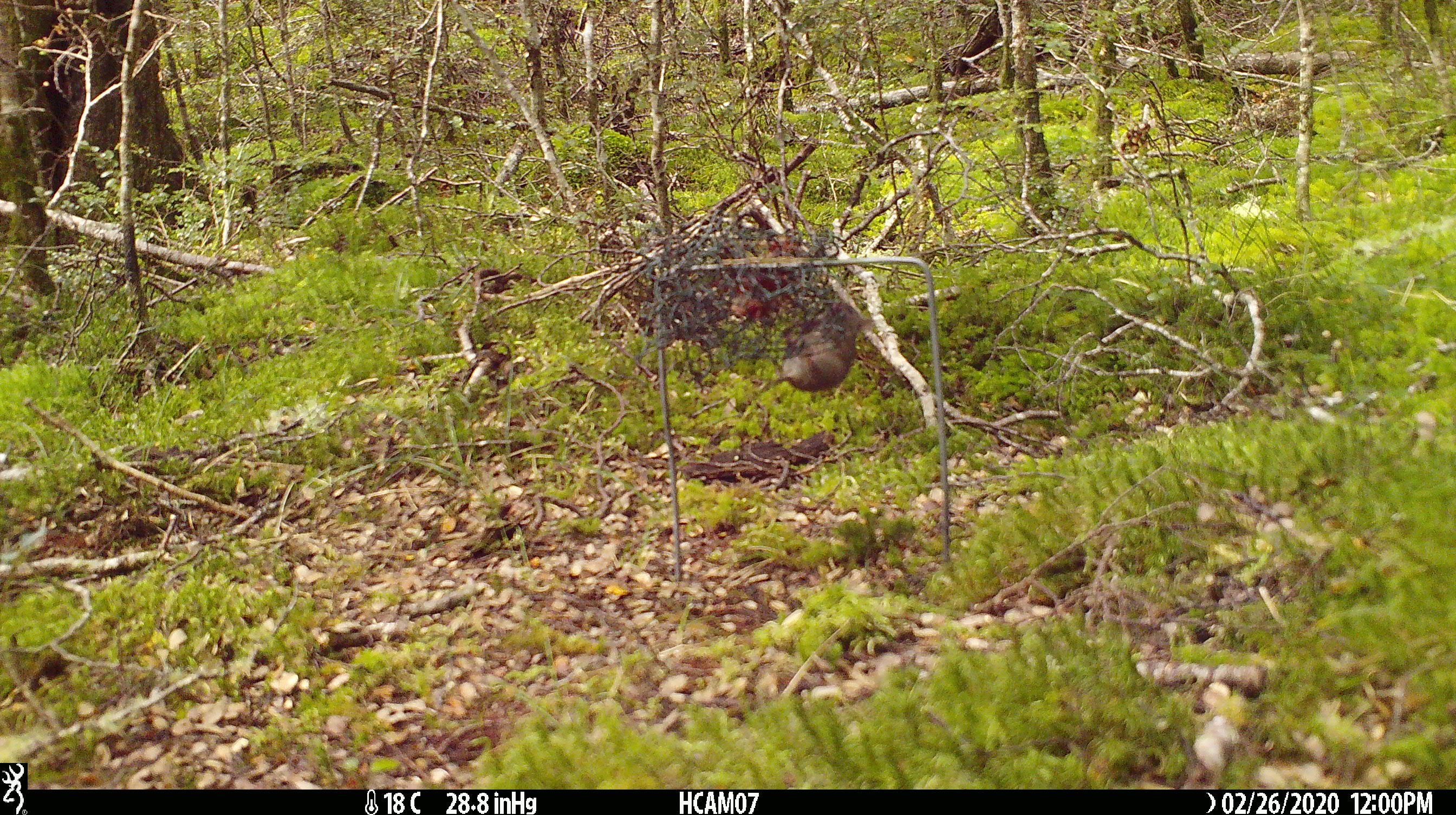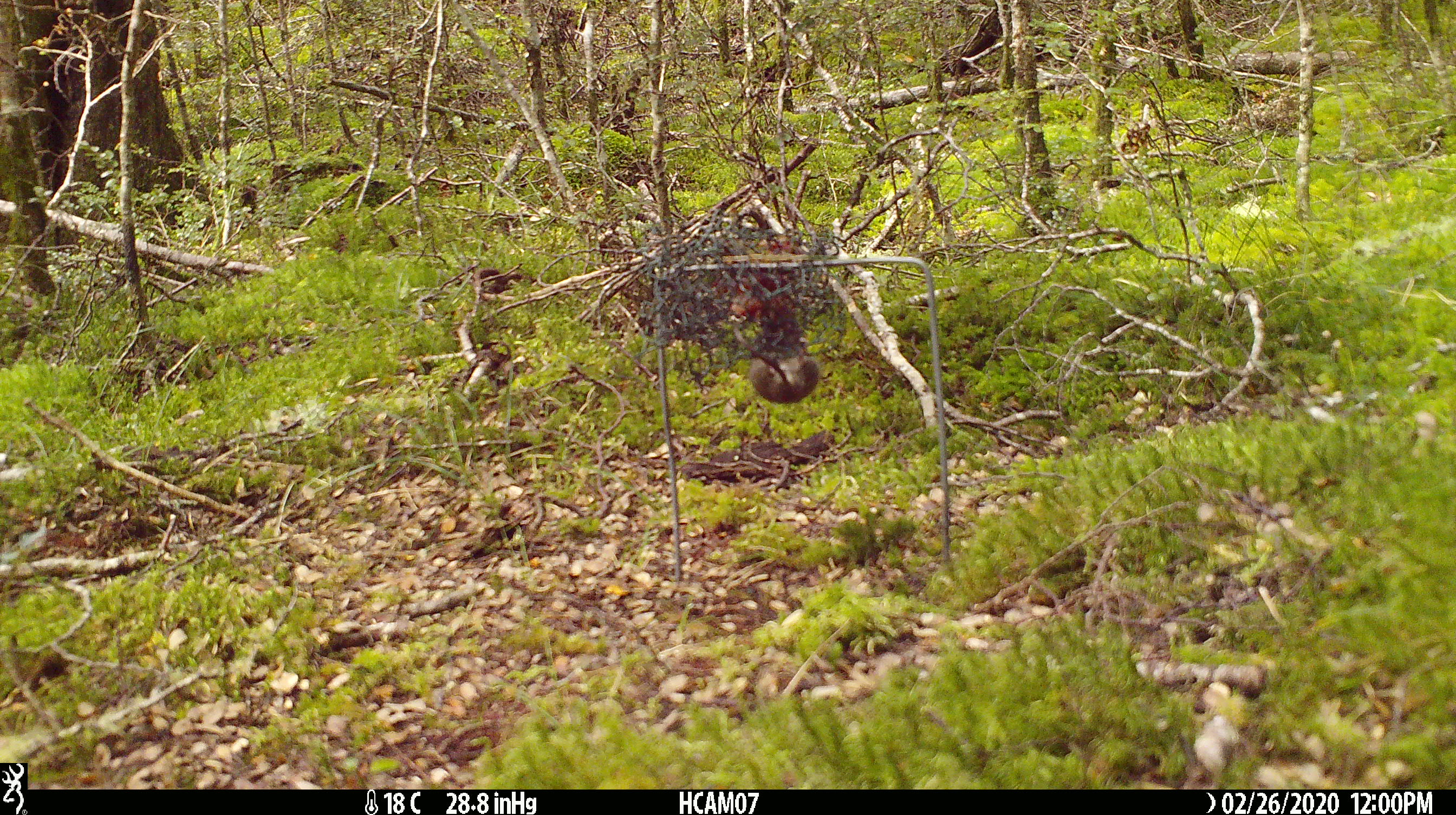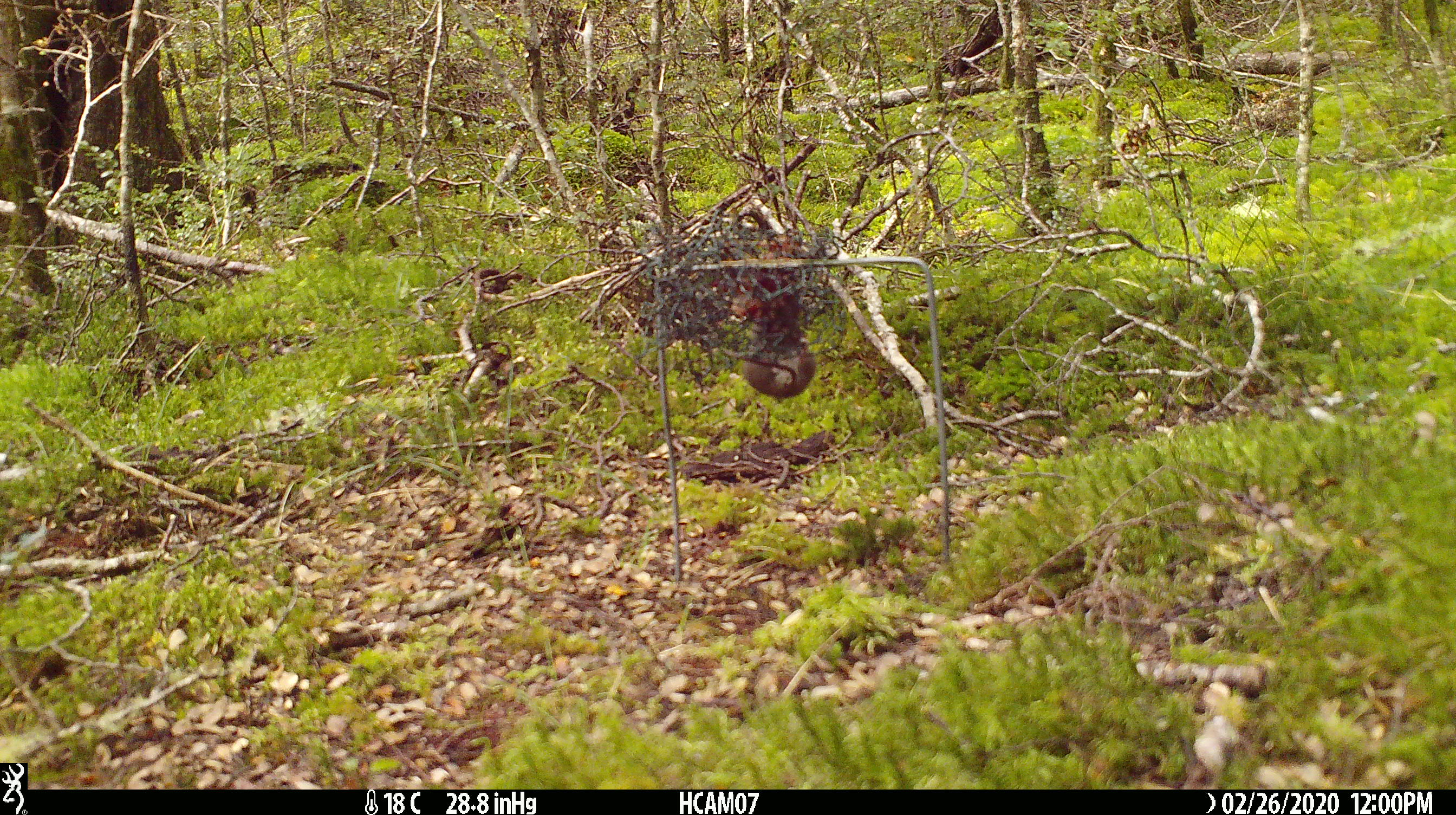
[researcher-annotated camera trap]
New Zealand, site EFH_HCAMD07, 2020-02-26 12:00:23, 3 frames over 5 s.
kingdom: Animalia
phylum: Chordata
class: Mammalia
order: Rodentia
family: Muridae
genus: Mus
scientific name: Mus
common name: mouse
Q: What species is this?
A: Mouse (Mus).